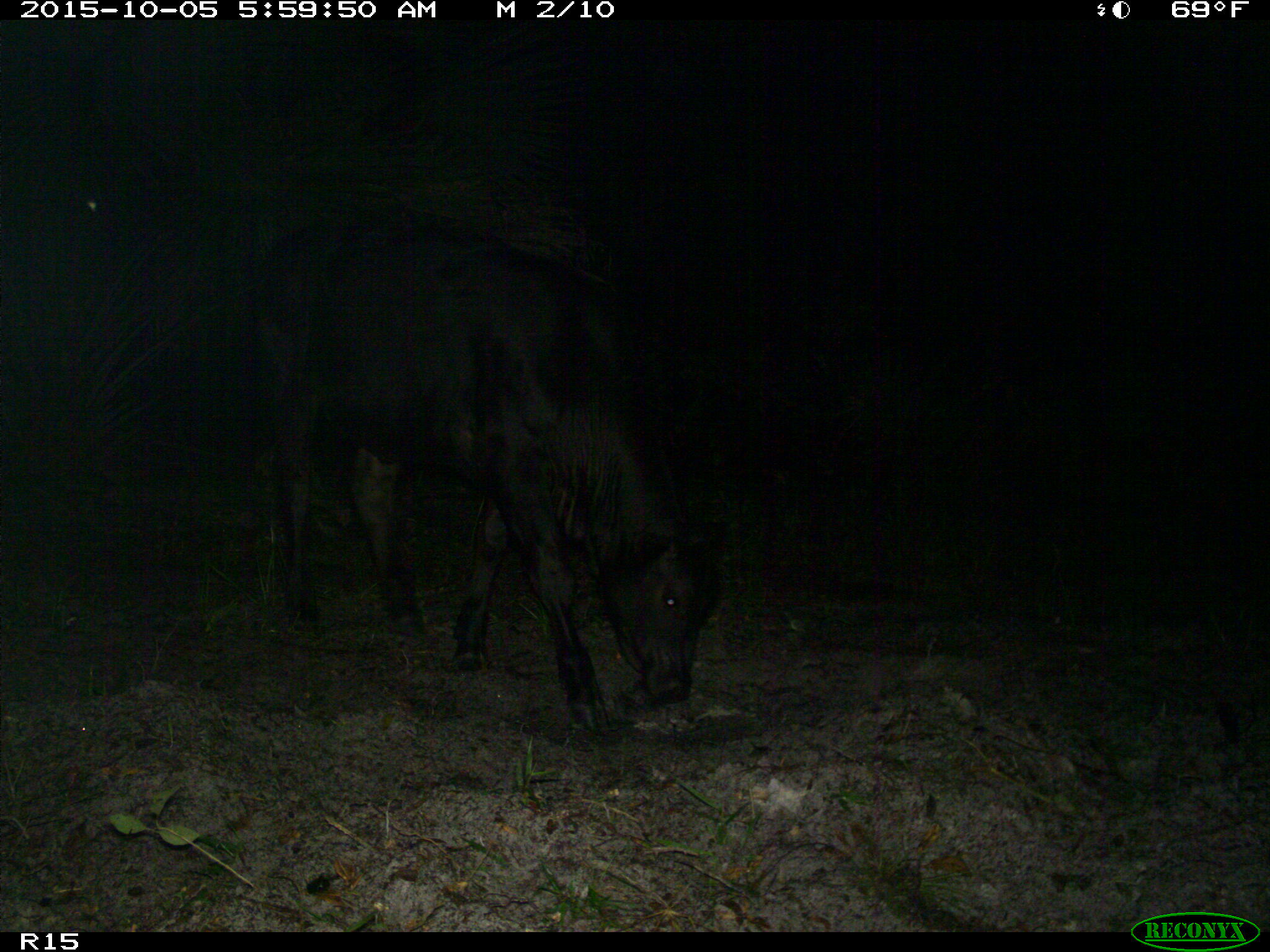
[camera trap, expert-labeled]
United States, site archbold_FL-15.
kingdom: Animalia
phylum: Chordata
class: Mammalia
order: Artiodactyla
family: Bovidae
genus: Bos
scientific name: Bos taurus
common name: domestic cow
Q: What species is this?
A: Bos taurus (domestic cow).